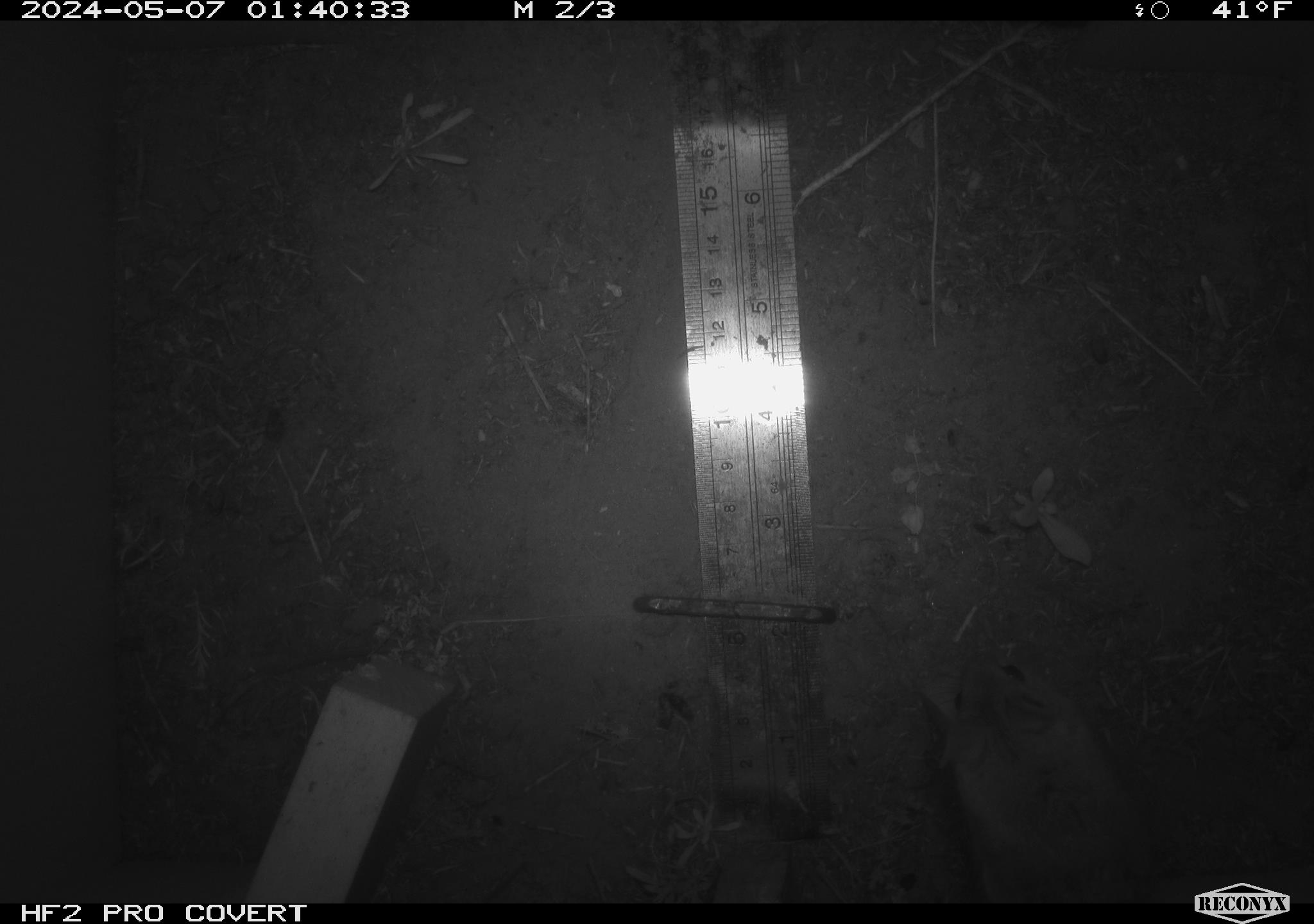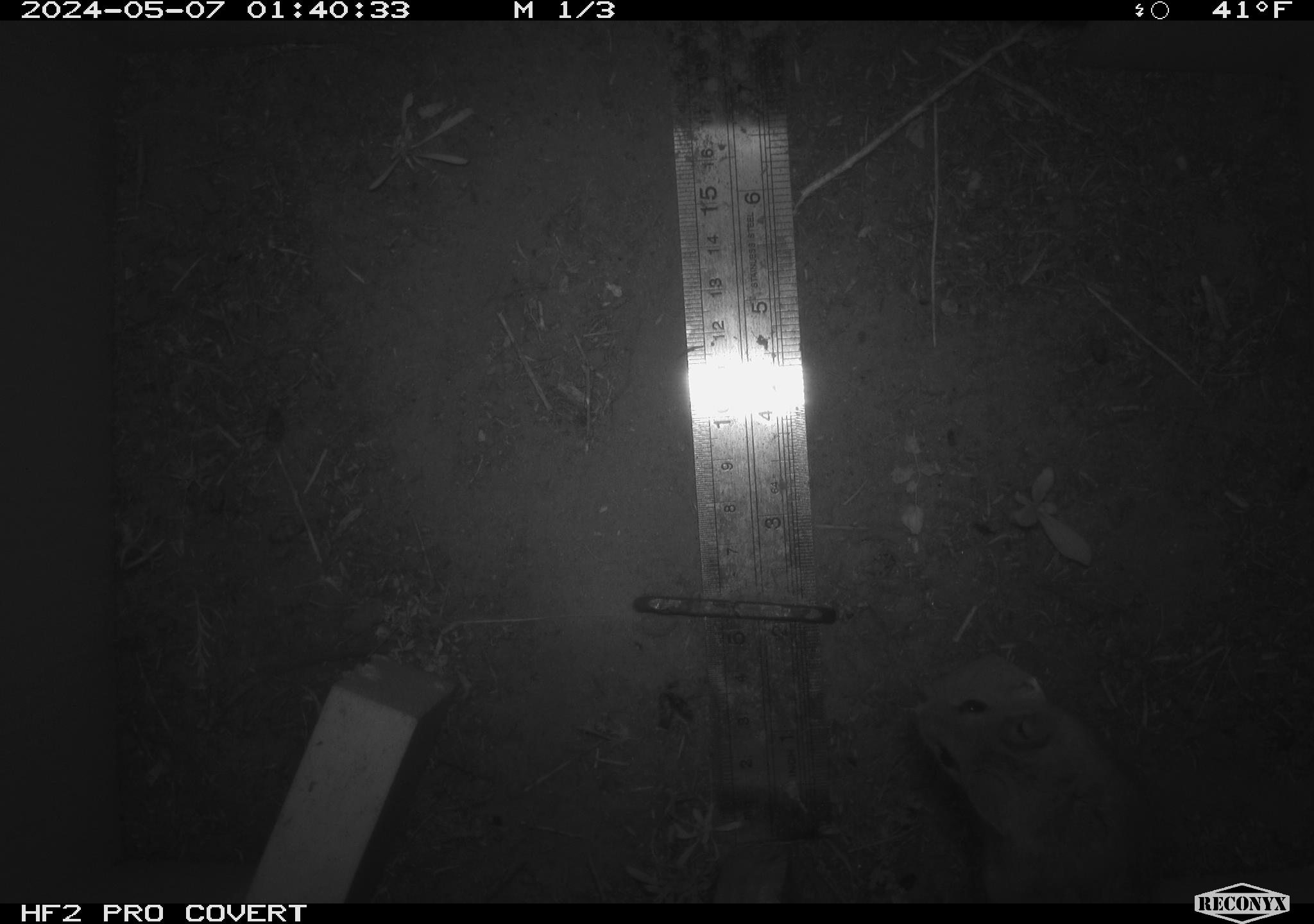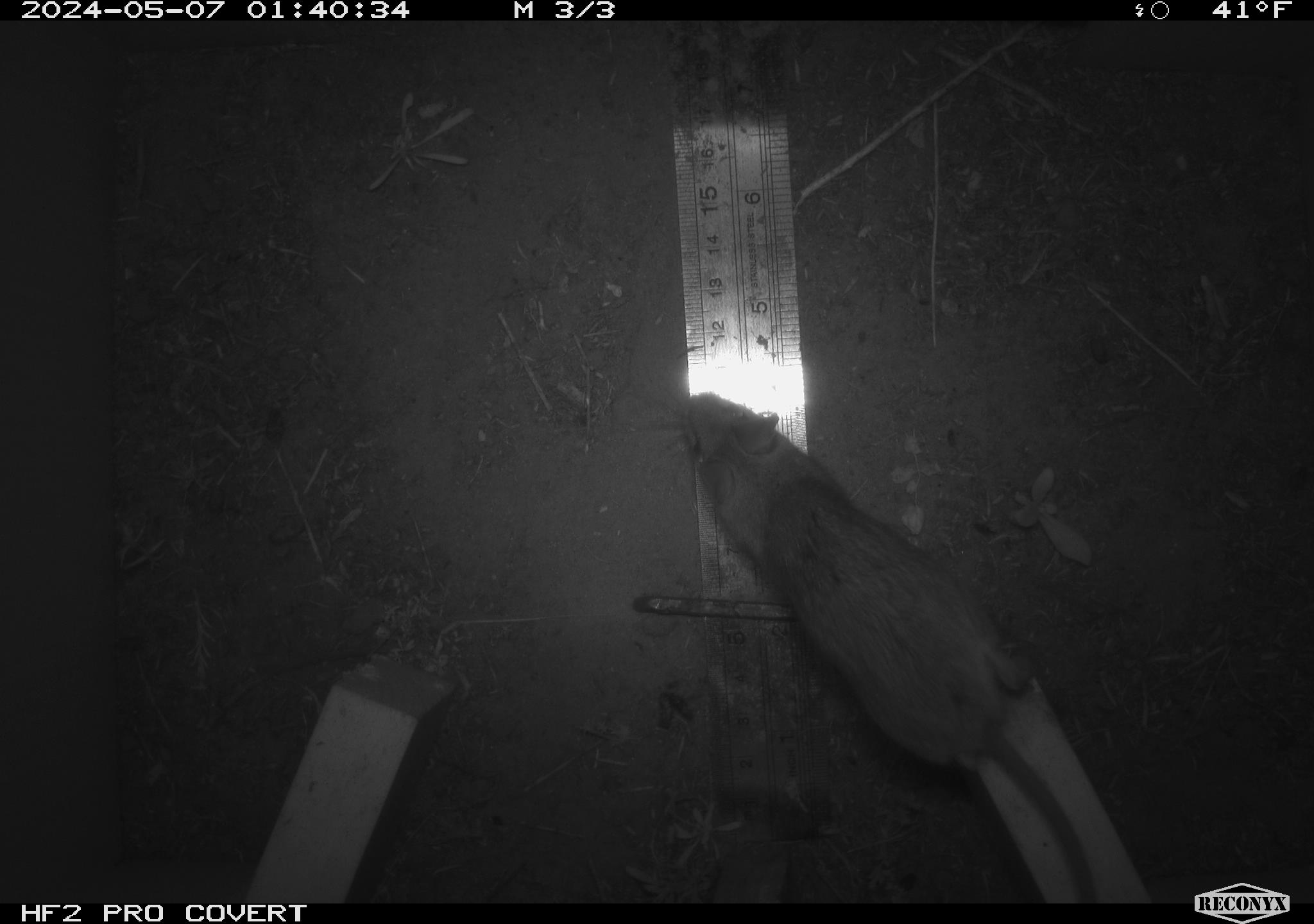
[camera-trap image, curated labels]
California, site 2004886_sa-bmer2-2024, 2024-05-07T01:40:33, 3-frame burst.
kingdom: Animalia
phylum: Chordata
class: Mammalia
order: Rodentia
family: Muridae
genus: Rattus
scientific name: Rattus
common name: rat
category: rattus species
Rattus species (rat) (Rattus).